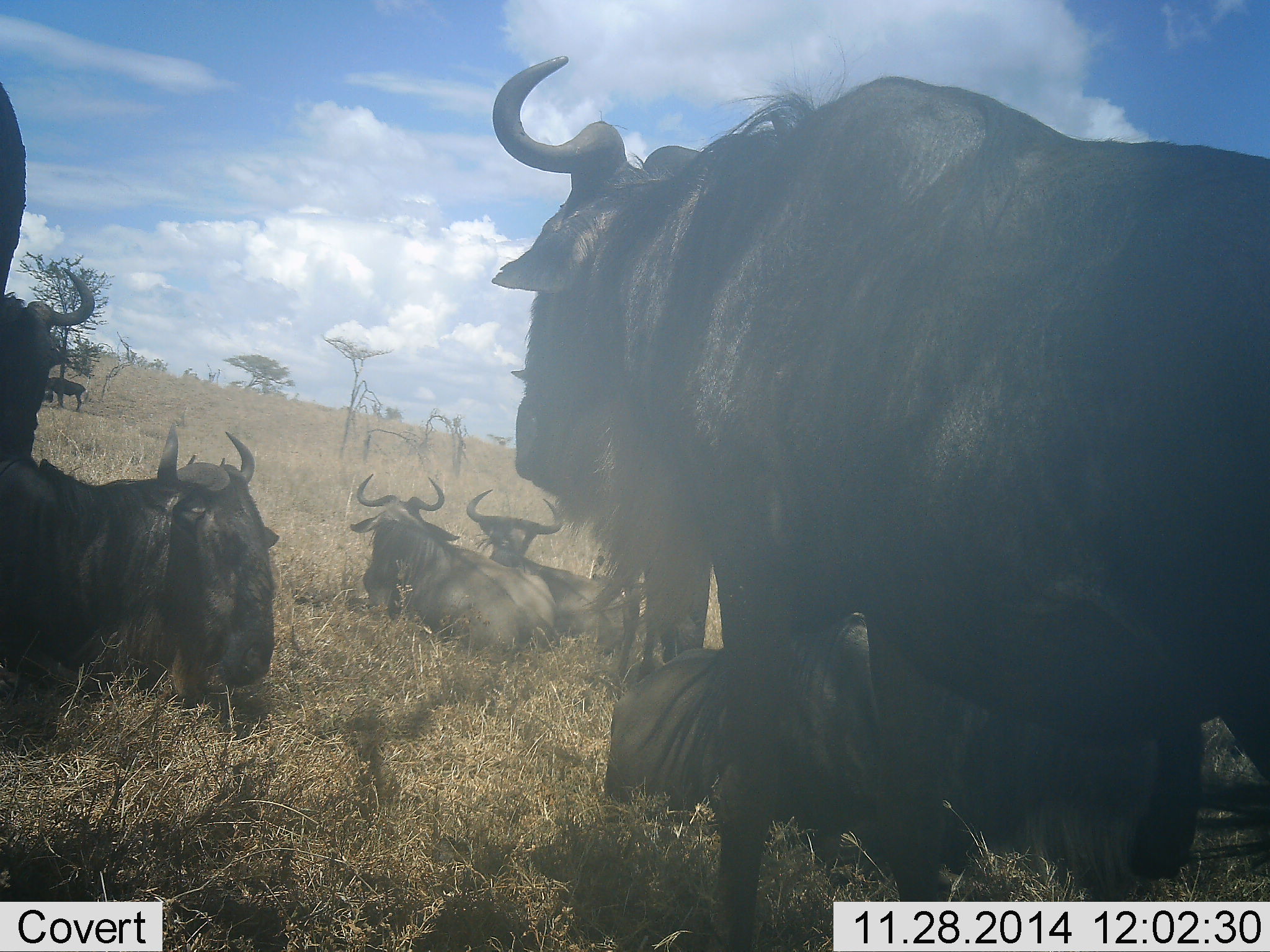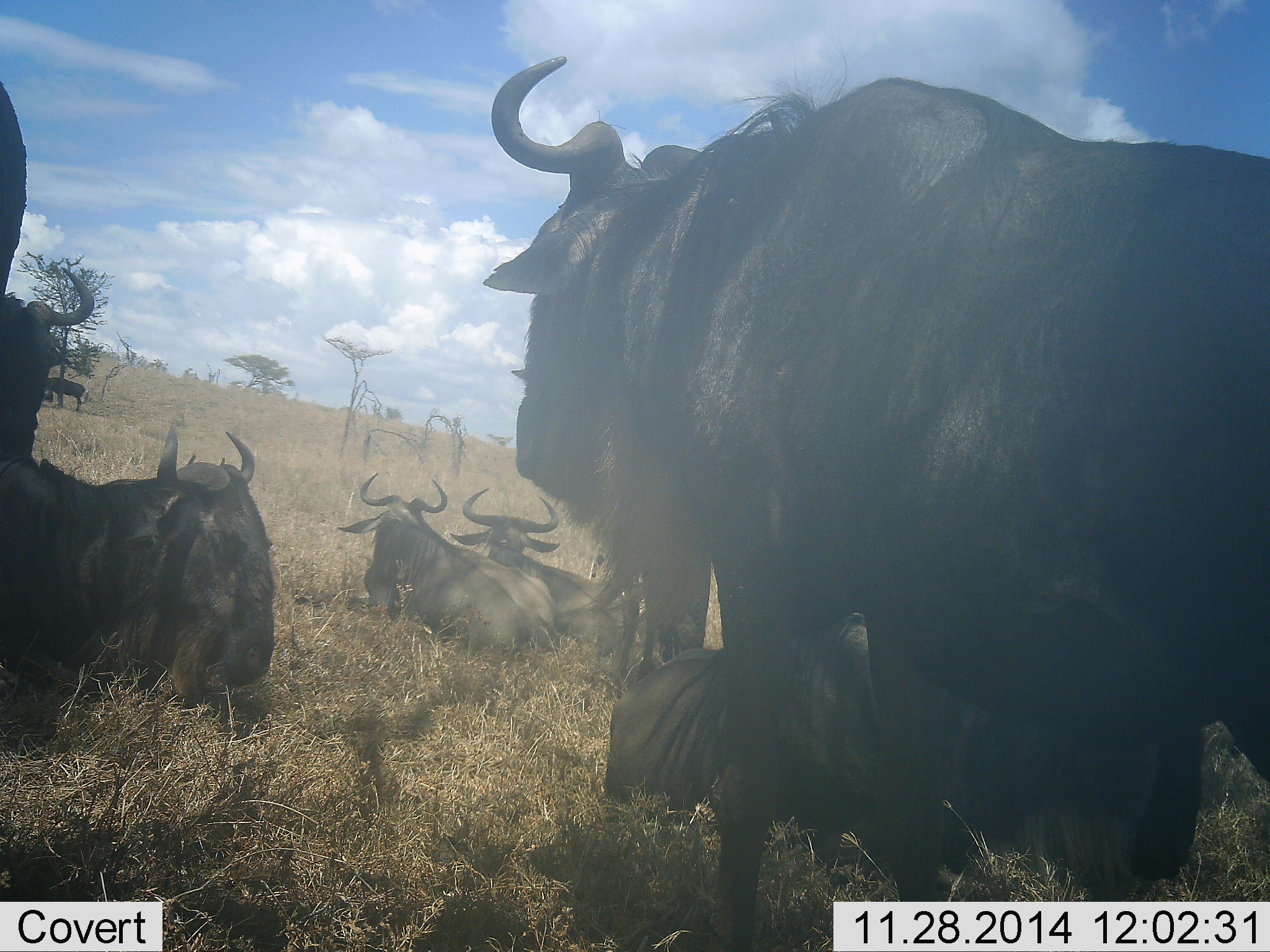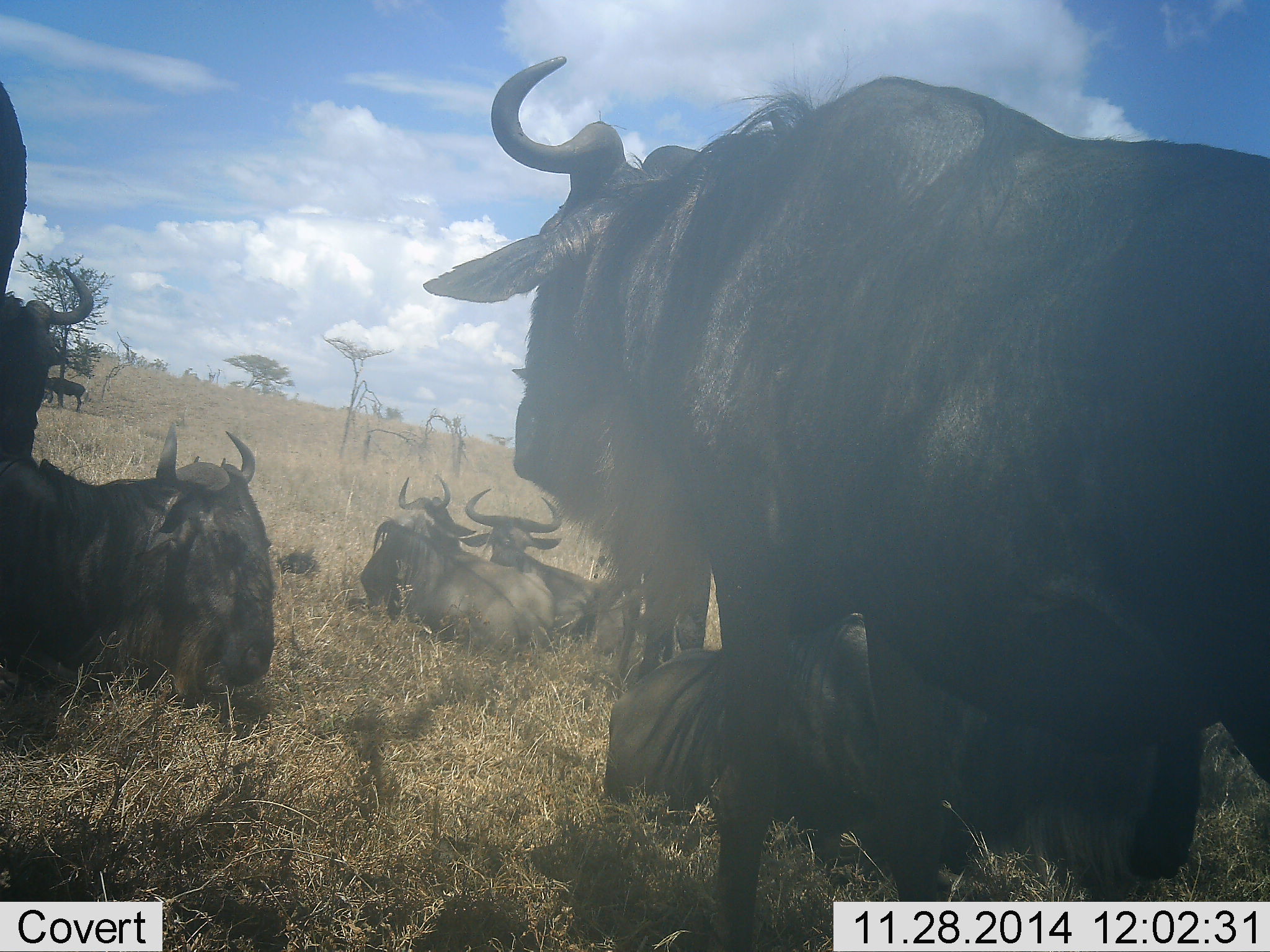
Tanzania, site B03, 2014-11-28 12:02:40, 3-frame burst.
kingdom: Animalia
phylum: Chordata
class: Mammalia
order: Artiodactyla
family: Bovidae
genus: Connochaetes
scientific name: Connochaetes taurinus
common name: blue wildebeest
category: wildebeest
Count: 6.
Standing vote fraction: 60%.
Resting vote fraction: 100%.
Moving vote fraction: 0%.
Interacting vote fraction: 0%.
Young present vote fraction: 20%.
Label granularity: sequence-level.